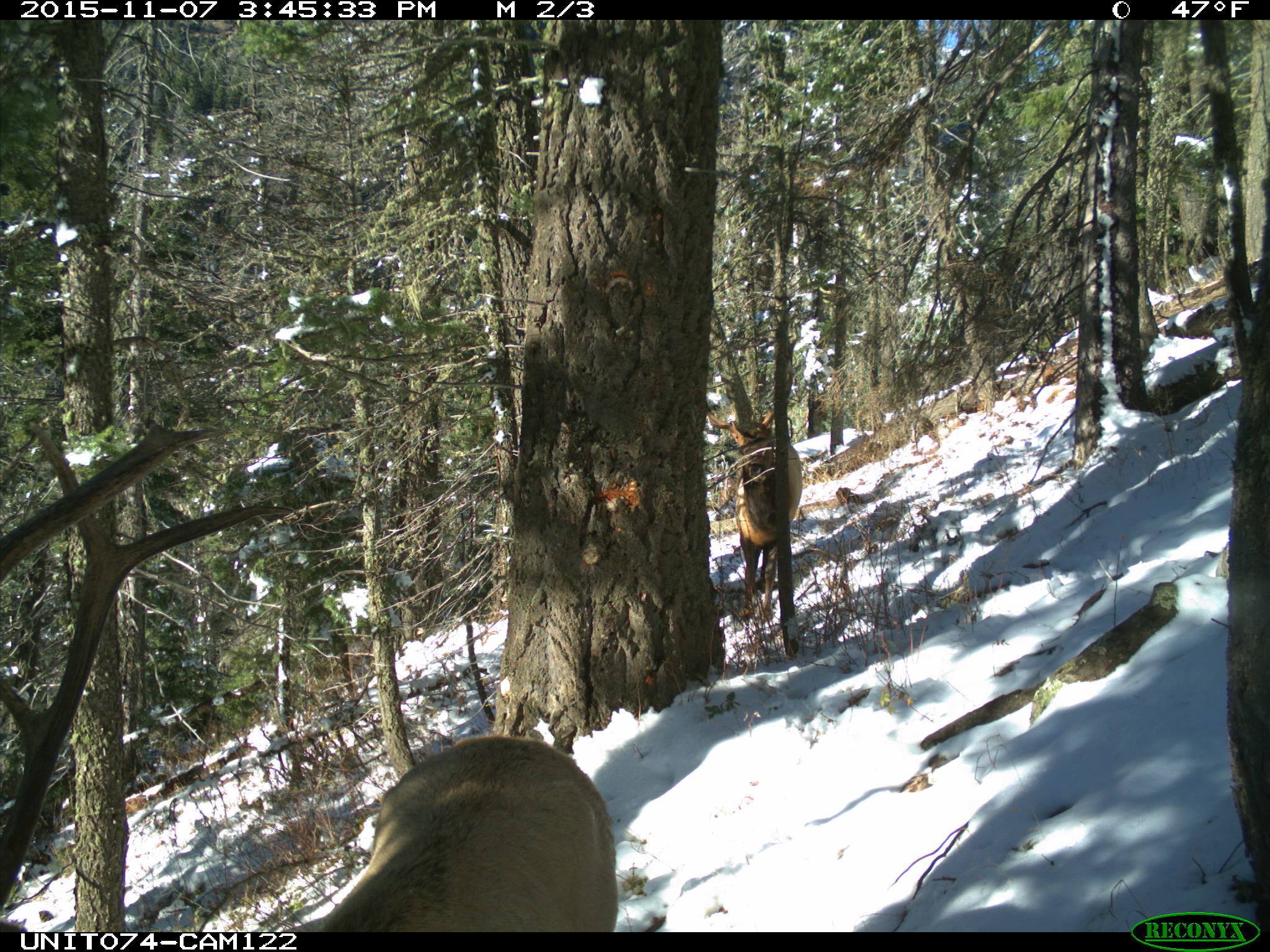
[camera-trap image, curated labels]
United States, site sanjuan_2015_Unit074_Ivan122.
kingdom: Animalia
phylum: Chordata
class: Mammalia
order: Artiodactyla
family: Cervidae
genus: Cervus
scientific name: Cervus elaphus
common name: red deer